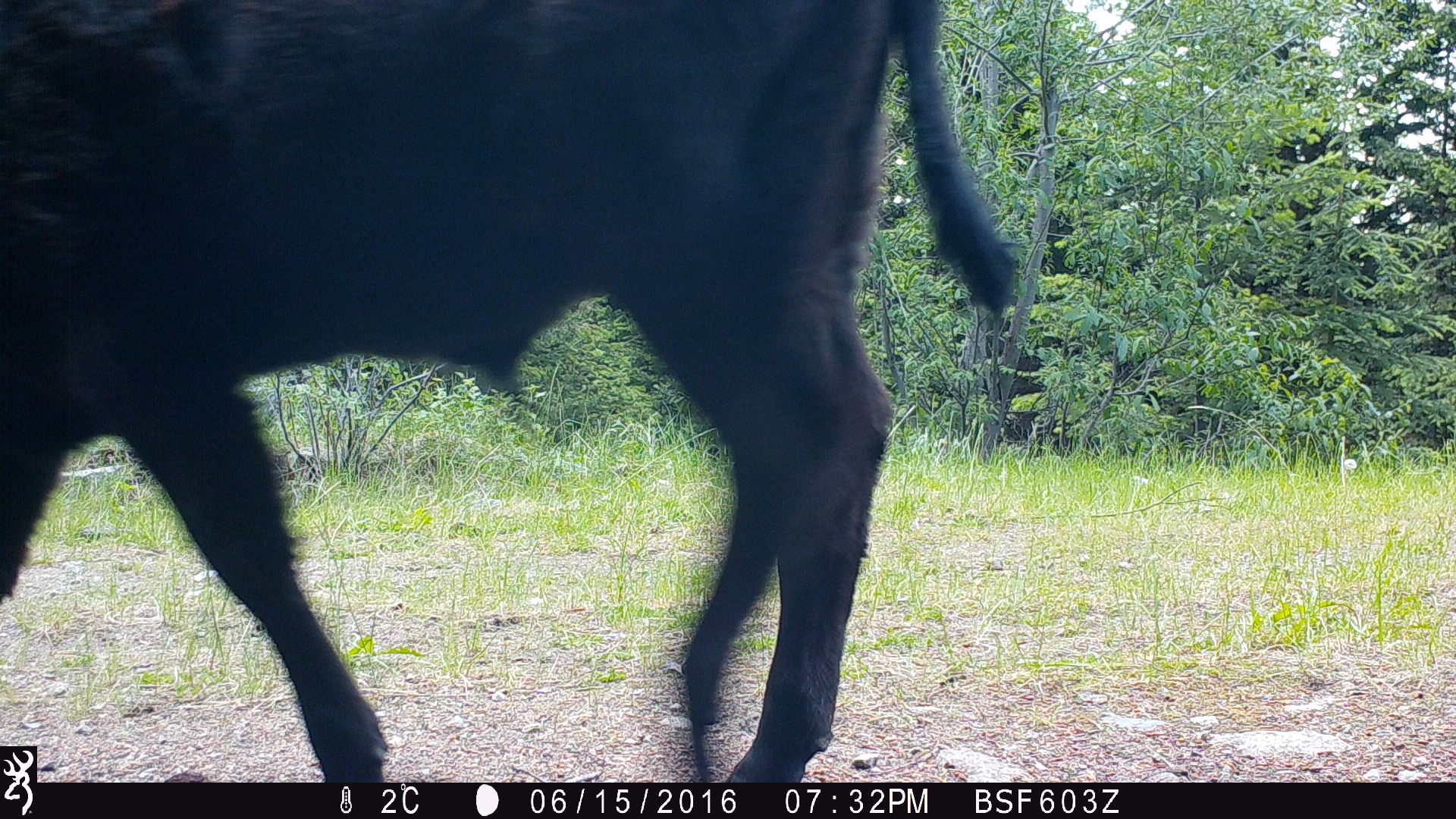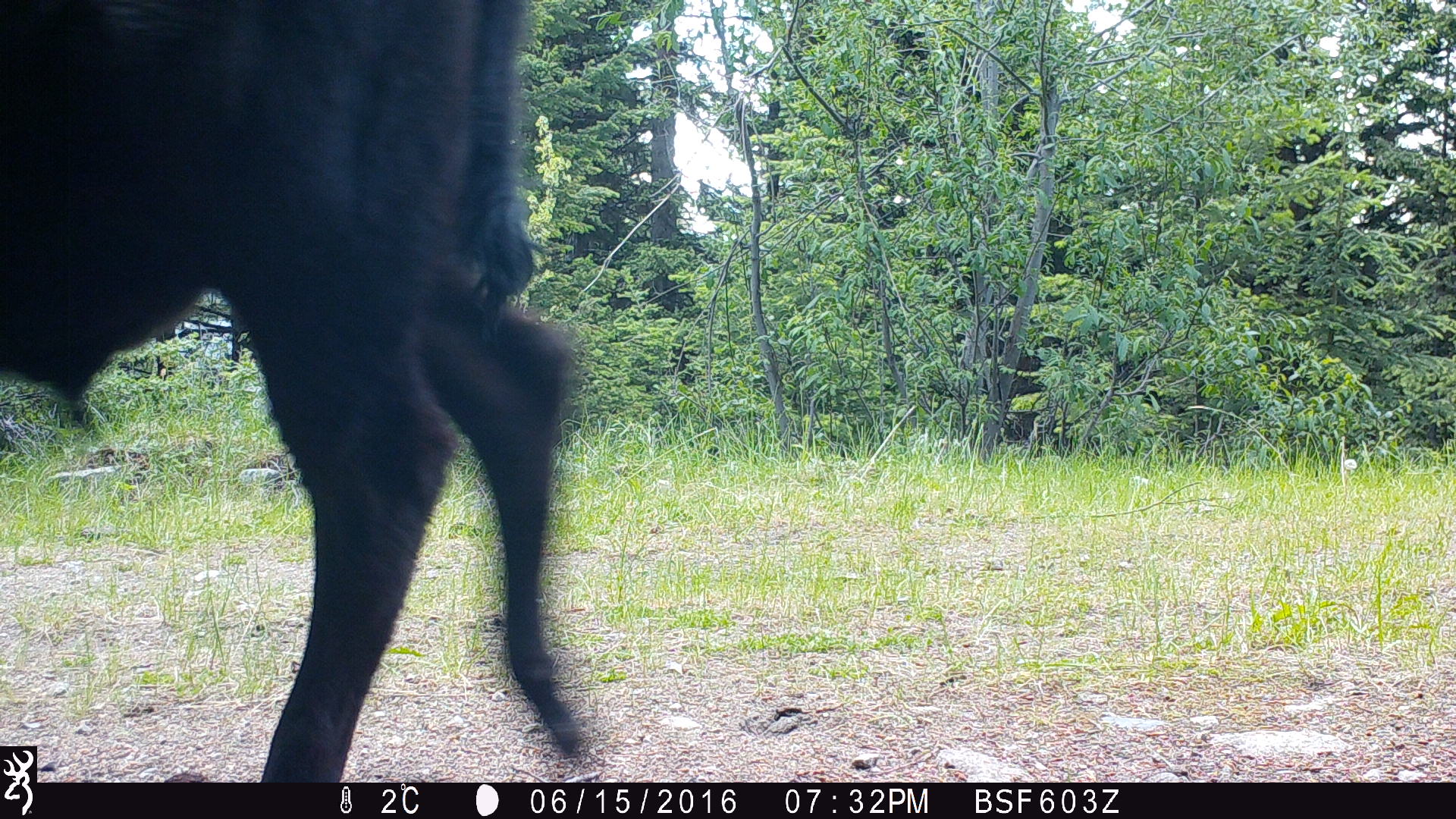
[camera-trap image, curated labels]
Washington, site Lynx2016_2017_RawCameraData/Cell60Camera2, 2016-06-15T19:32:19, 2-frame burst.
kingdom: Animalia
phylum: Chordata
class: Mammalia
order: Artiodactyla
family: Bovidae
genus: Bos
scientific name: Bos taurus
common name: domestic cattle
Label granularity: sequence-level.